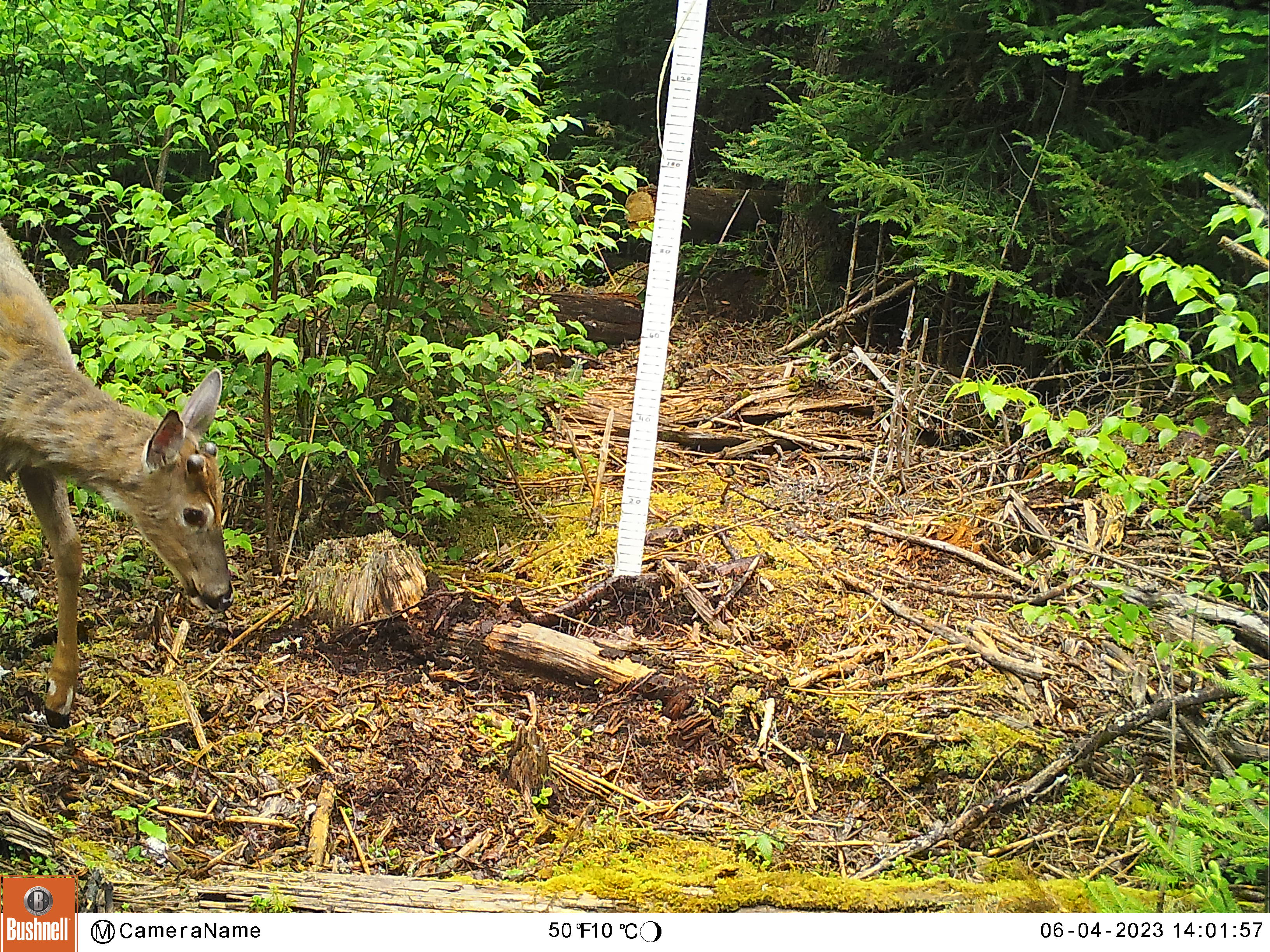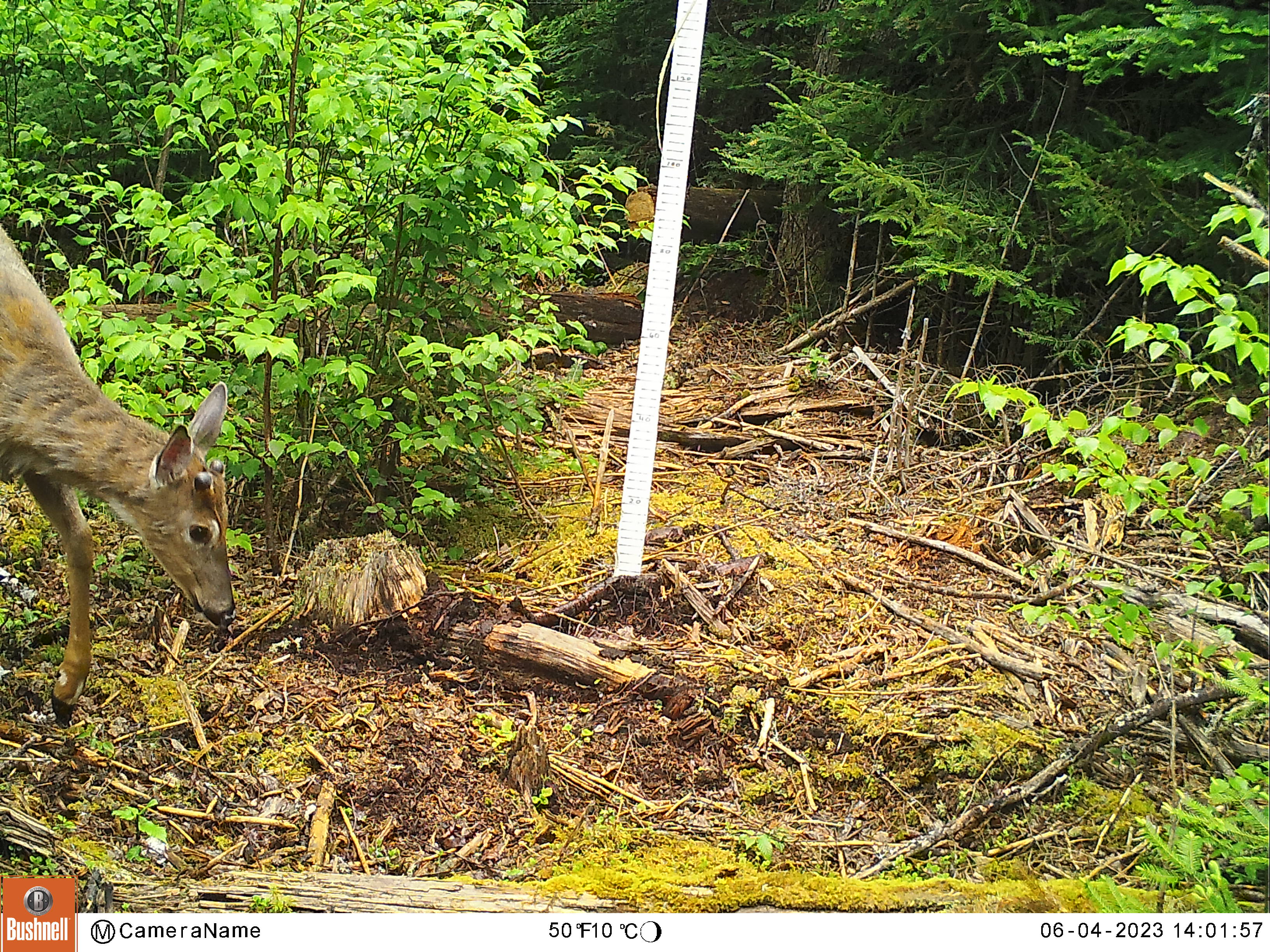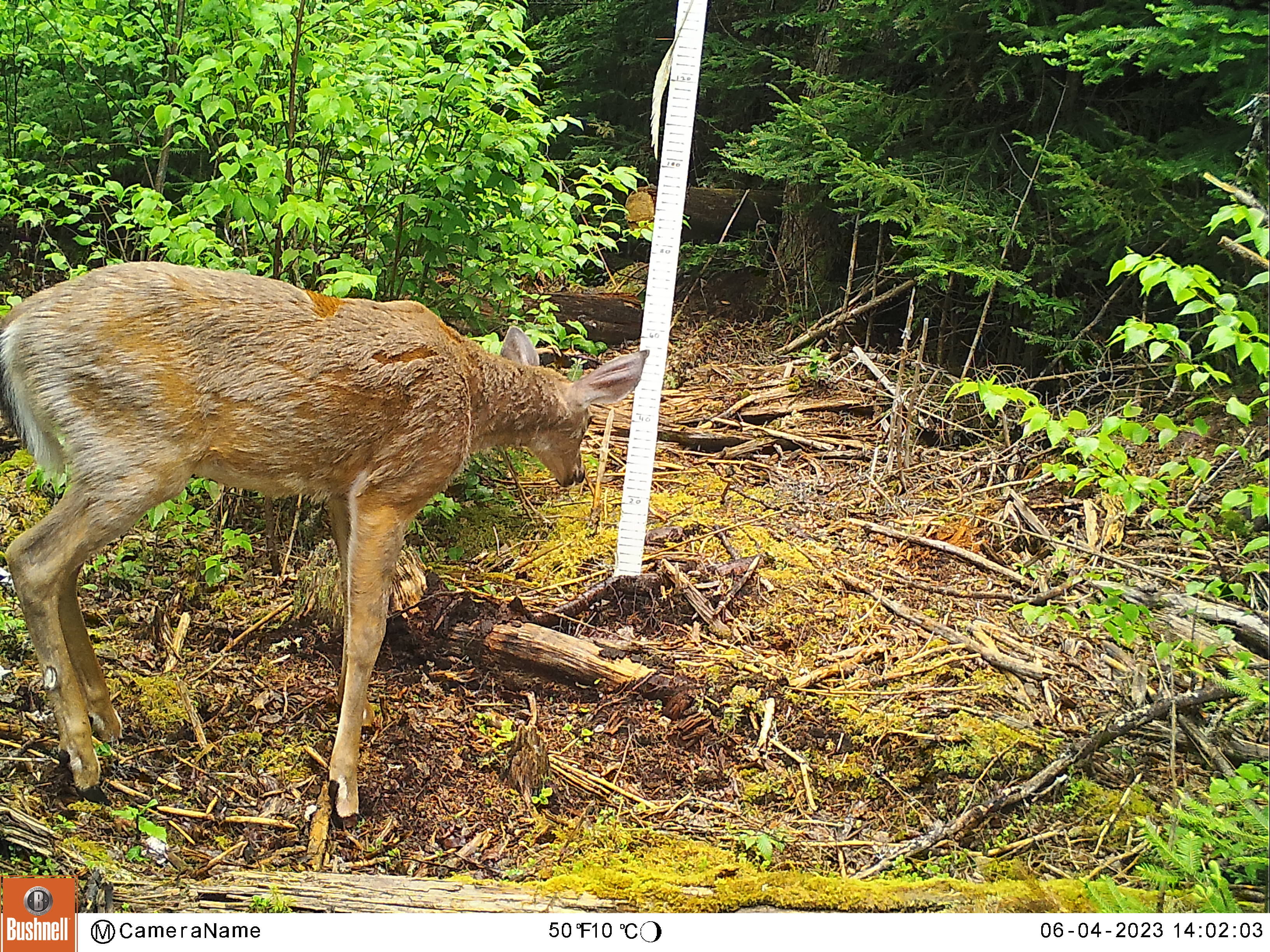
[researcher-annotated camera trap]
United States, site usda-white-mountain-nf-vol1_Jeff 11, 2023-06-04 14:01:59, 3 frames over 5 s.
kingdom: Animalia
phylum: Chordata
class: Mammalia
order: Artiodactyla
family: Cervidae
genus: Odocoileus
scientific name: Odocoileus virginianus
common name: white-tailed deer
White-tailed deer (Odocoileus virginianus).